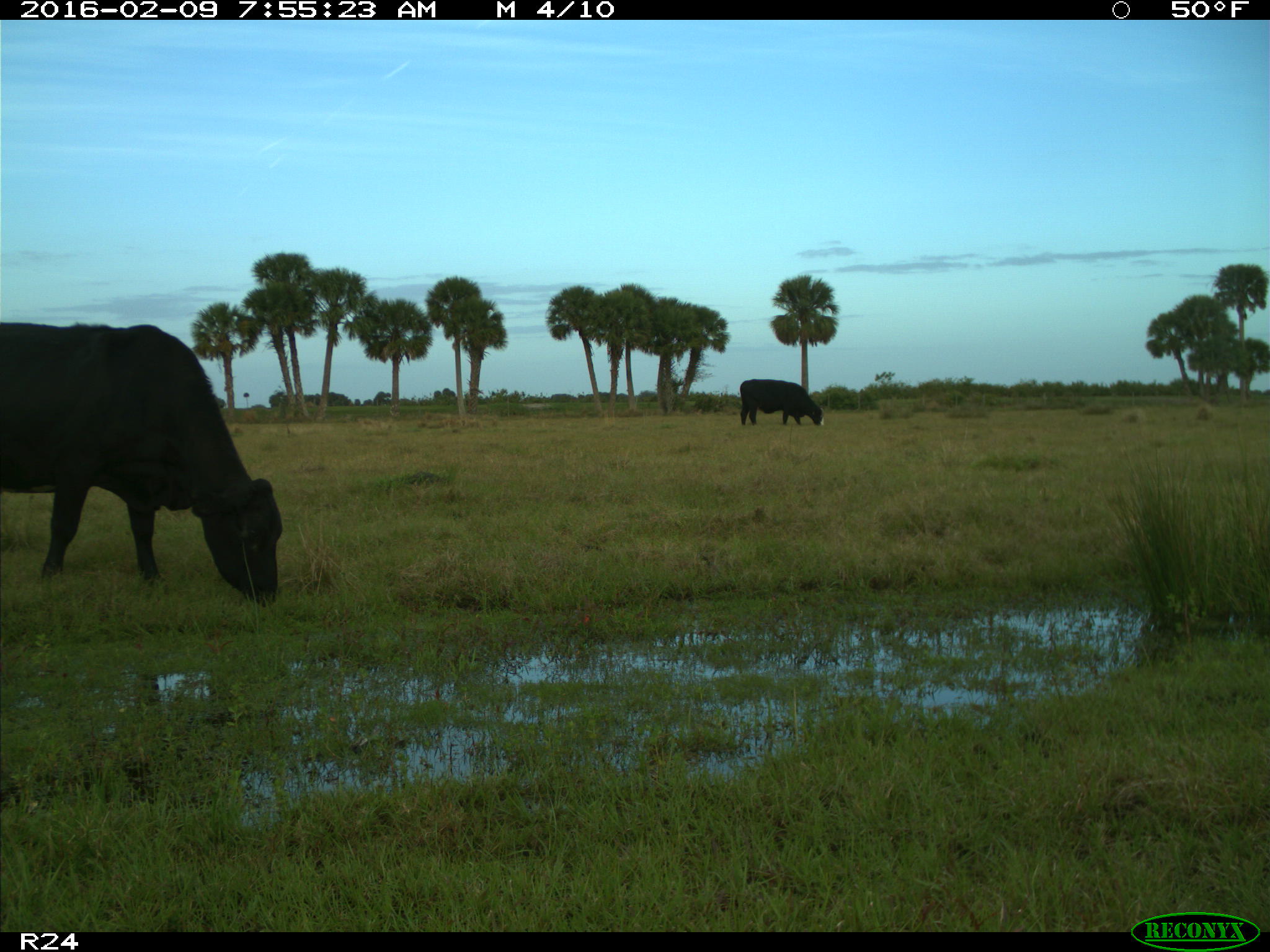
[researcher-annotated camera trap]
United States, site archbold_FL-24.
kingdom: Animalia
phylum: Chordata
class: Mammalia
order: Artiodactyla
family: Bovidae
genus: Bos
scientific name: Bos taurus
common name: domestic cow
Bos taurus (domestic cow).